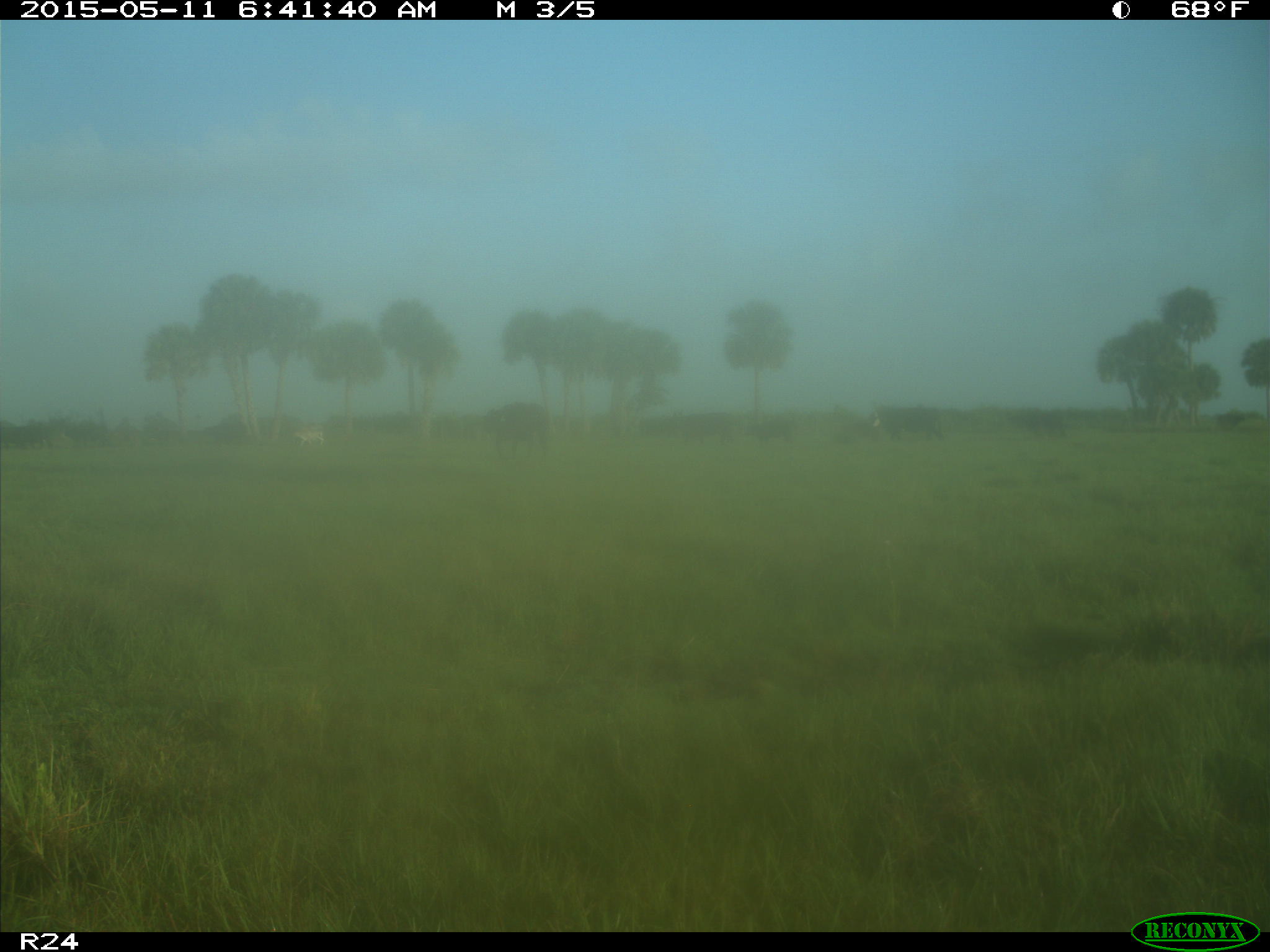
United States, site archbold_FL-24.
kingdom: Animalia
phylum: Chordata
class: Mammalia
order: Artiodactyla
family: Bovidae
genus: Bos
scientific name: Bos taurus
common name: domestic cow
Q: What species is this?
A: Bos taurus (domestic cow).